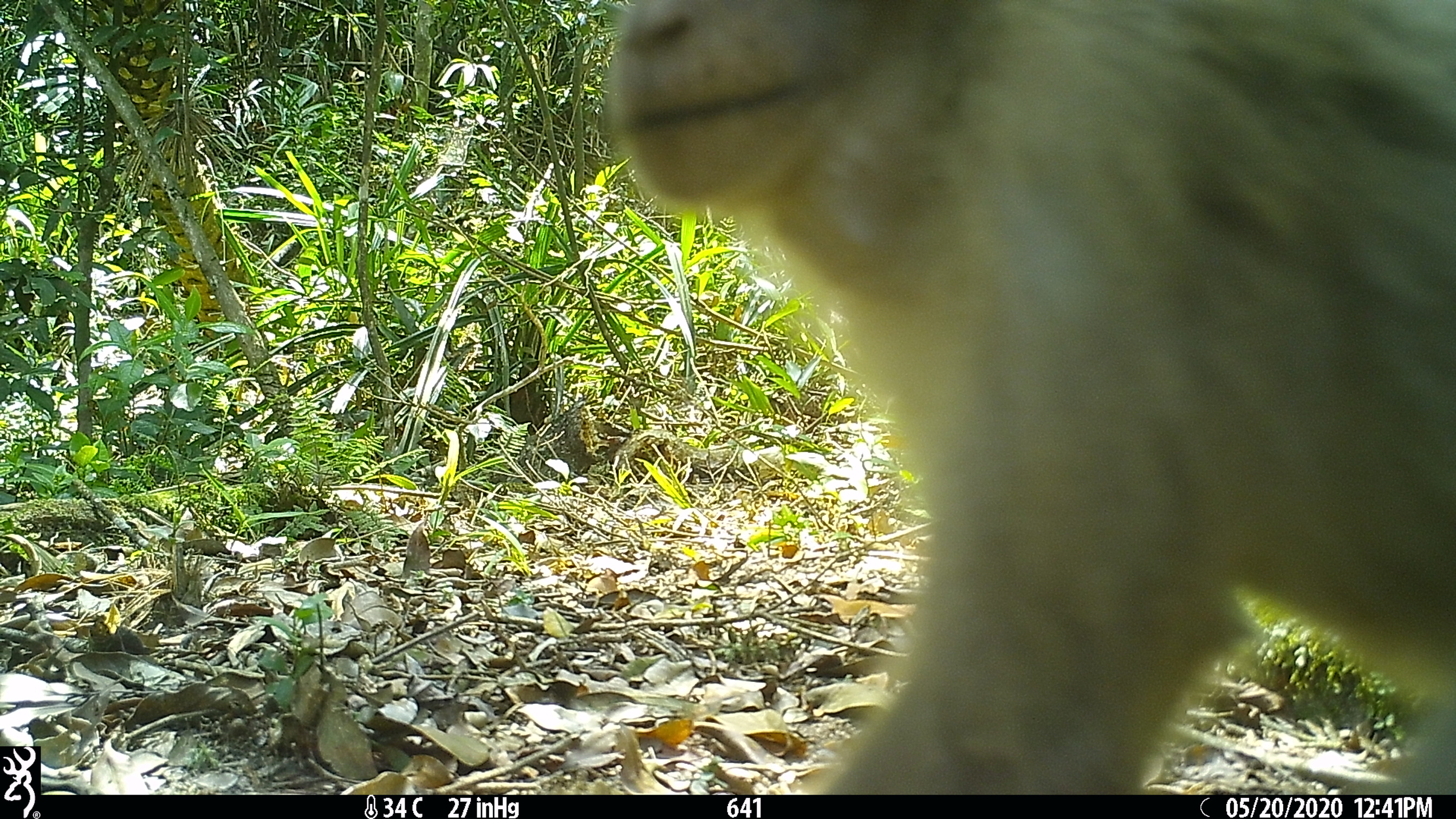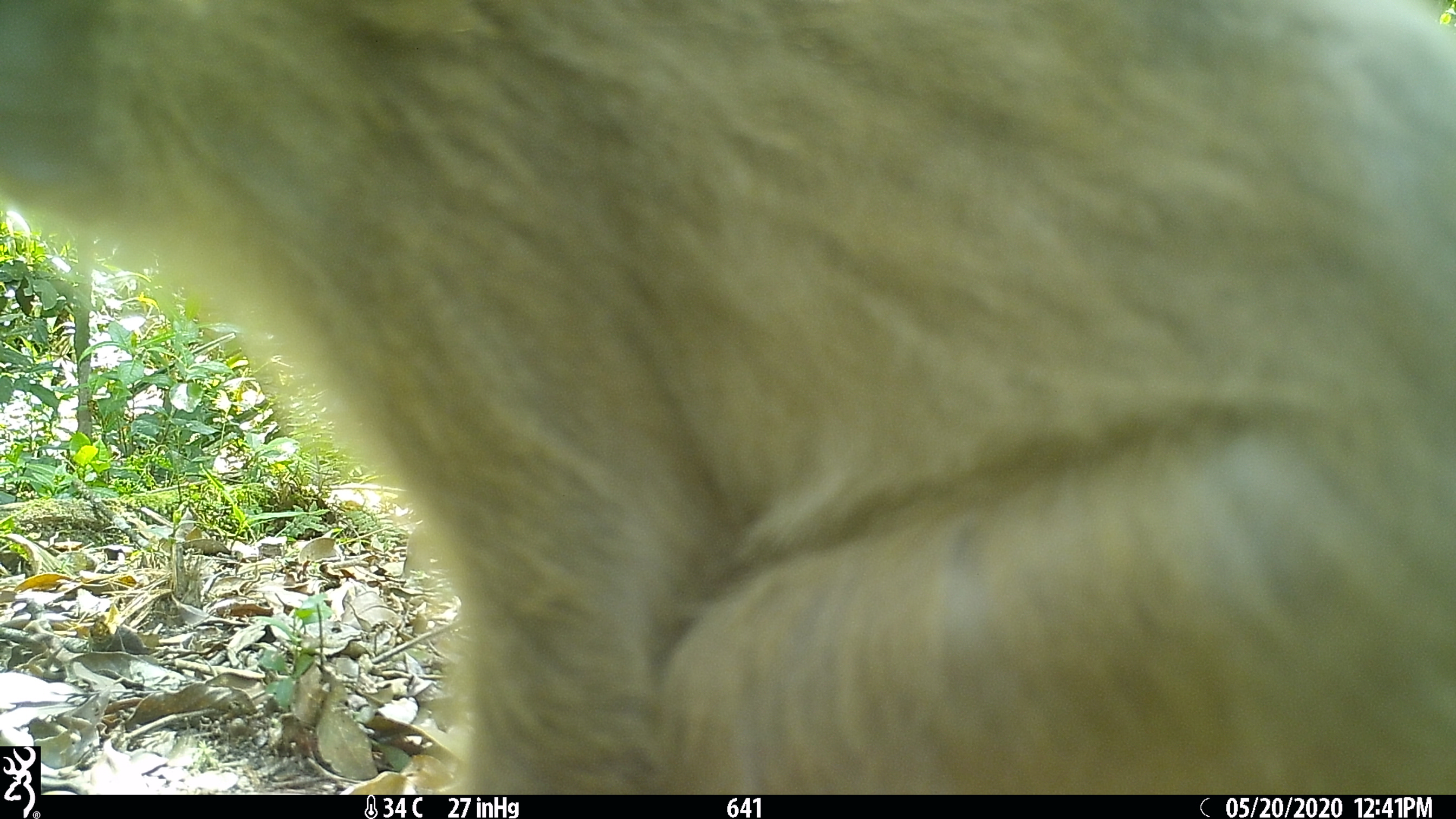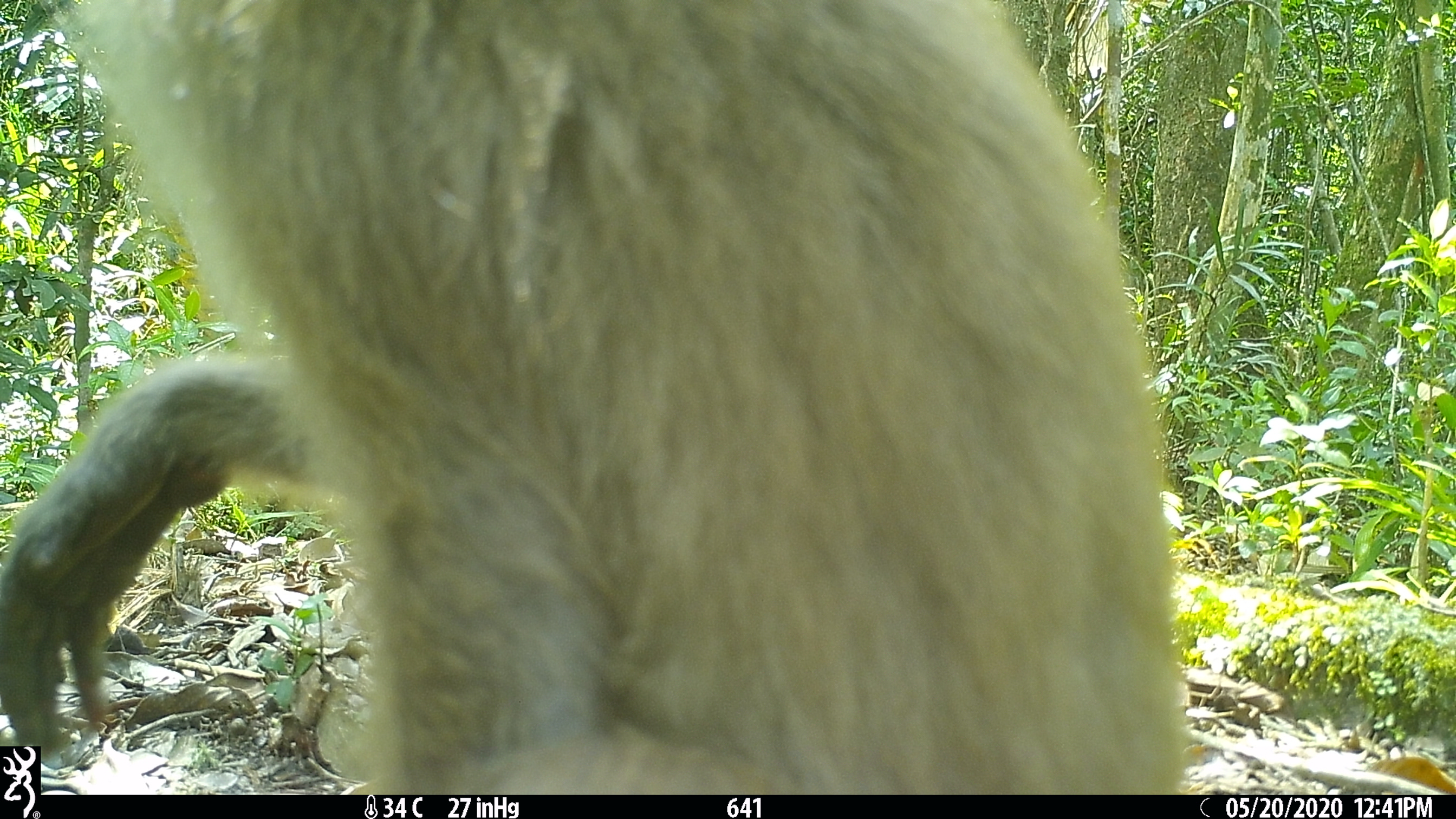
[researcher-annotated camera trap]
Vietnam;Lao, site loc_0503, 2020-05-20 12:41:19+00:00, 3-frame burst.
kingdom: Animalia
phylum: Chordata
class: Mammalia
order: Primates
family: Cercopithecidae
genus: Macaca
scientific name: Macaca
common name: macaques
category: assam or rhesus macaque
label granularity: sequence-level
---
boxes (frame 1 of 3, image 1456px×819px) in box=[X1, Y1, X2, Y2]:
assam or rhesus macaque: box=[601, 0, 1456, 795]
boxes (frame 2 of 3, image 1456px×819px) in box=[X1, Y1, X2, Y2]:
assam or rhesus macaque: box=[0, 0, 1456, 794]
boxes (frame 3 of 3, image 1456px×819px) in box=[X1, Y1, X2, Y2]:
assam or rhesus macaque: box=[0, 0, 1189, 795]